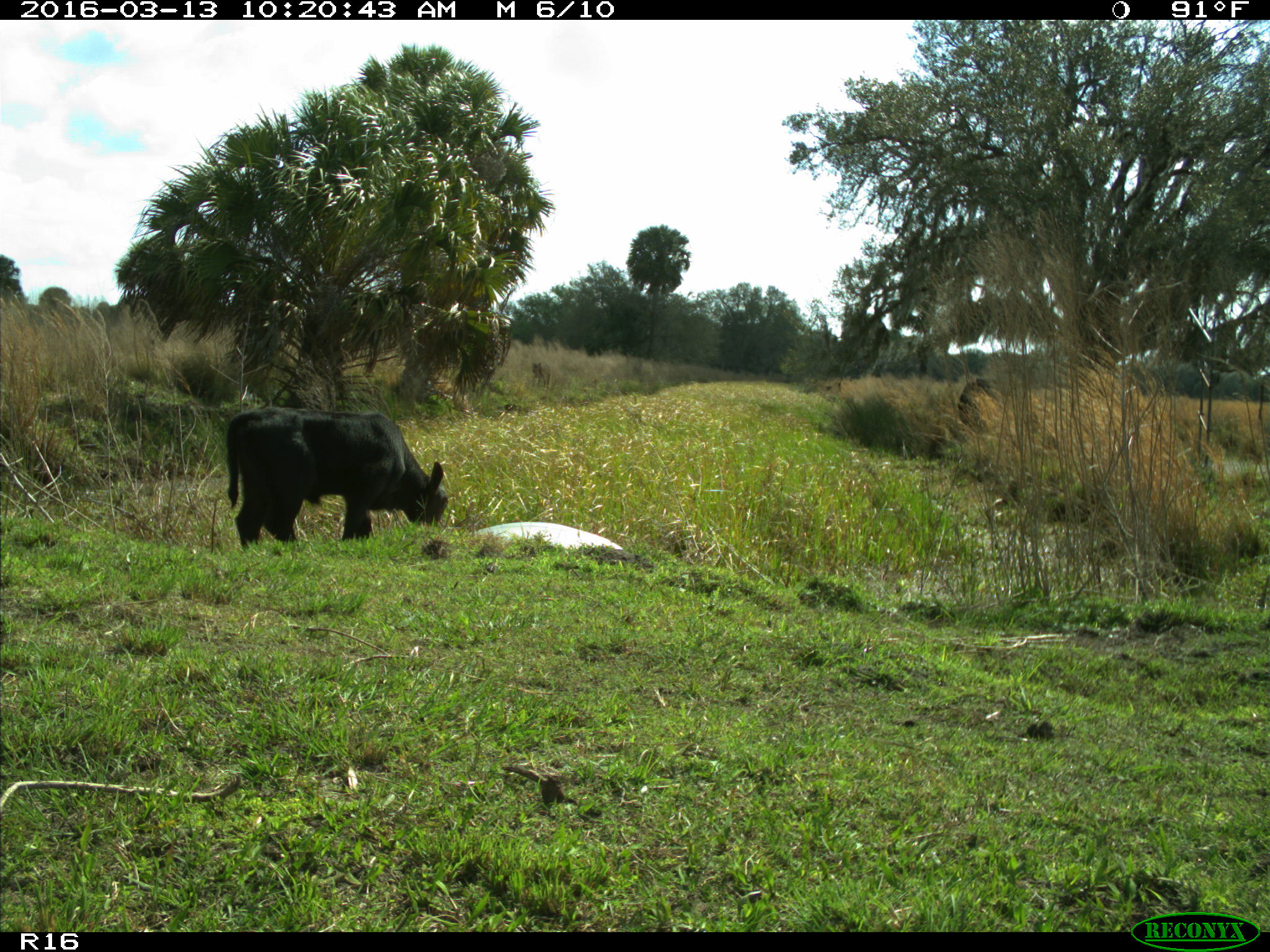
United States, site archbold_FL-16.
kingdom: Animalia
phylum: Chordata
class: Mammalia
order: Artiodactyla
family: Bovidae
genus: Bos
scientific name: Bos taurus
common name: domestic cow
Bos taurus (domestic cow).